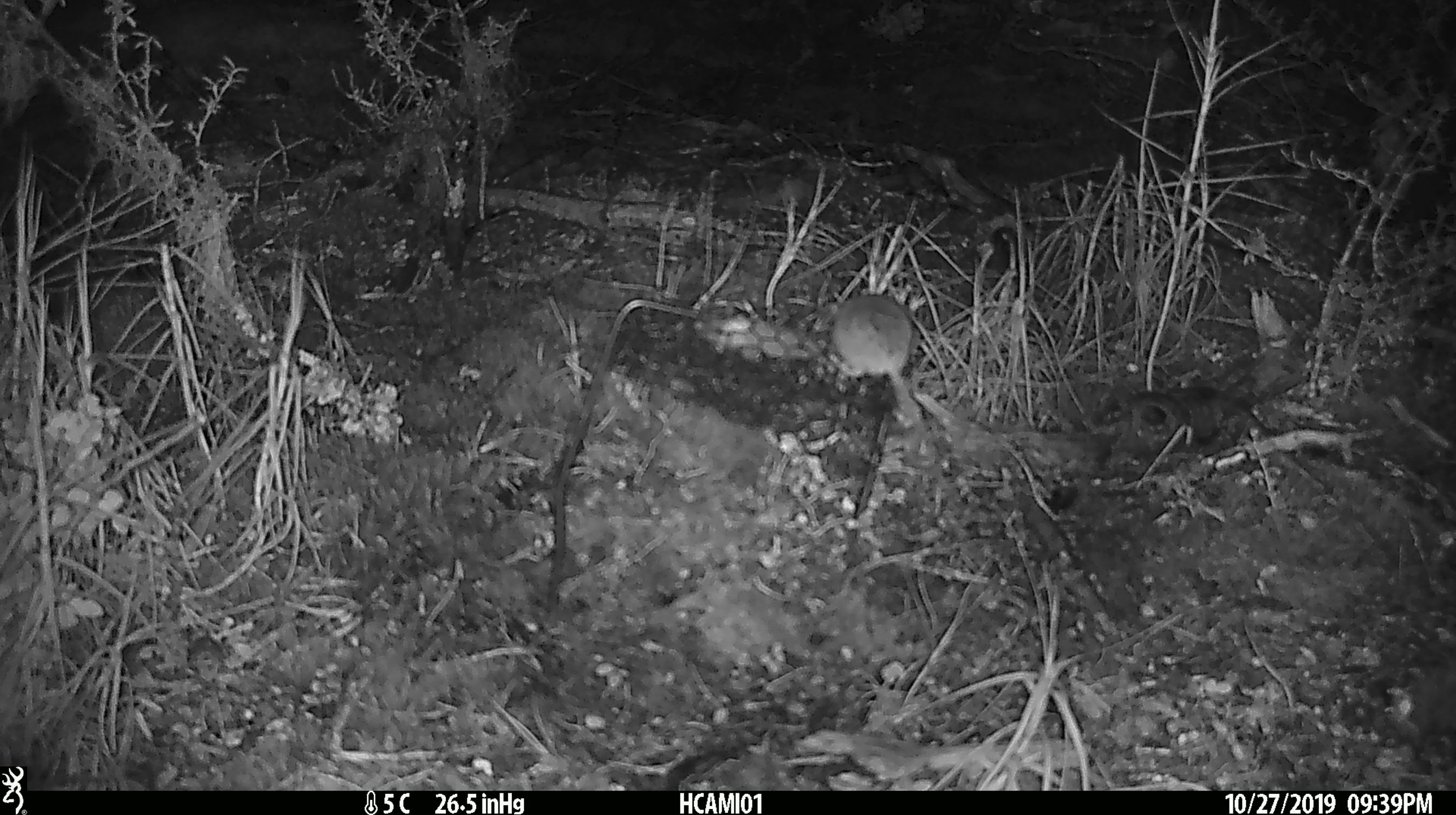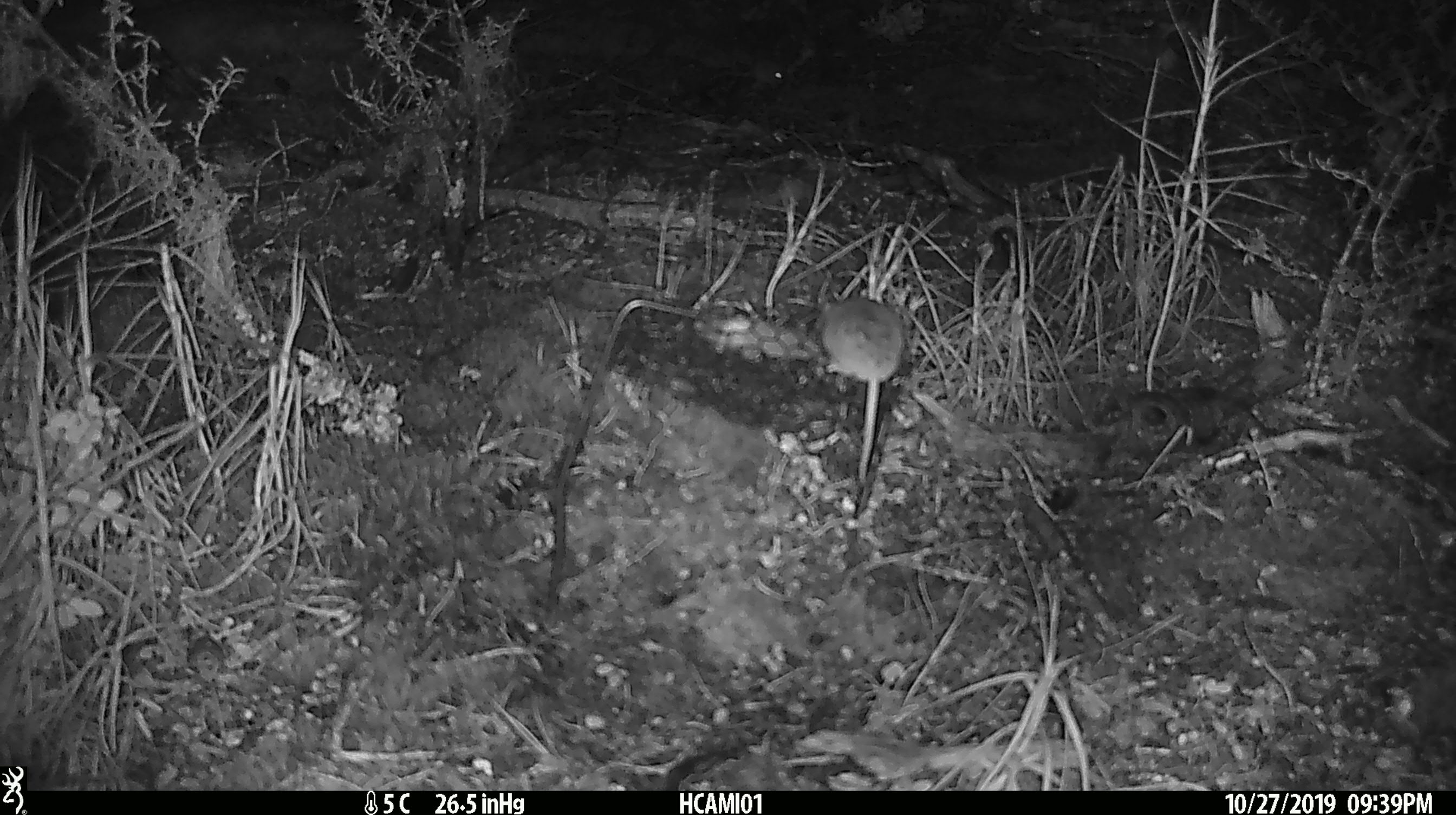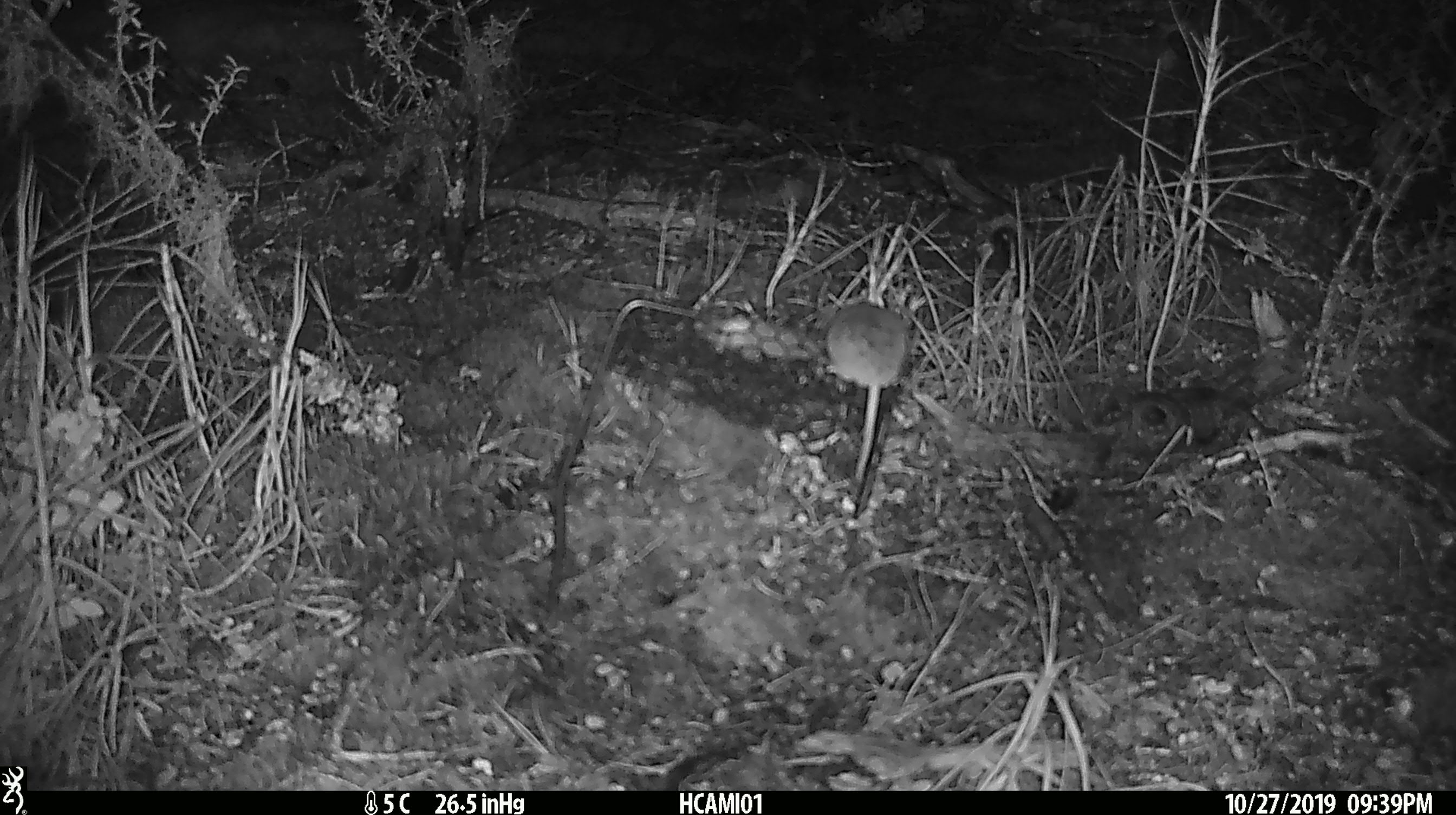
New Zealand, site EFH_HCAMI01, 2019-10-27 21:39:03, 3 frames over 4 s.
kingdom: Animalia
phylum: Chordata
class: Mammalia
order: Rodentia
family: Muridae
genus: Mus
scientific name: Mus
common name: mouse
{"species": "mouse (Mus)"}